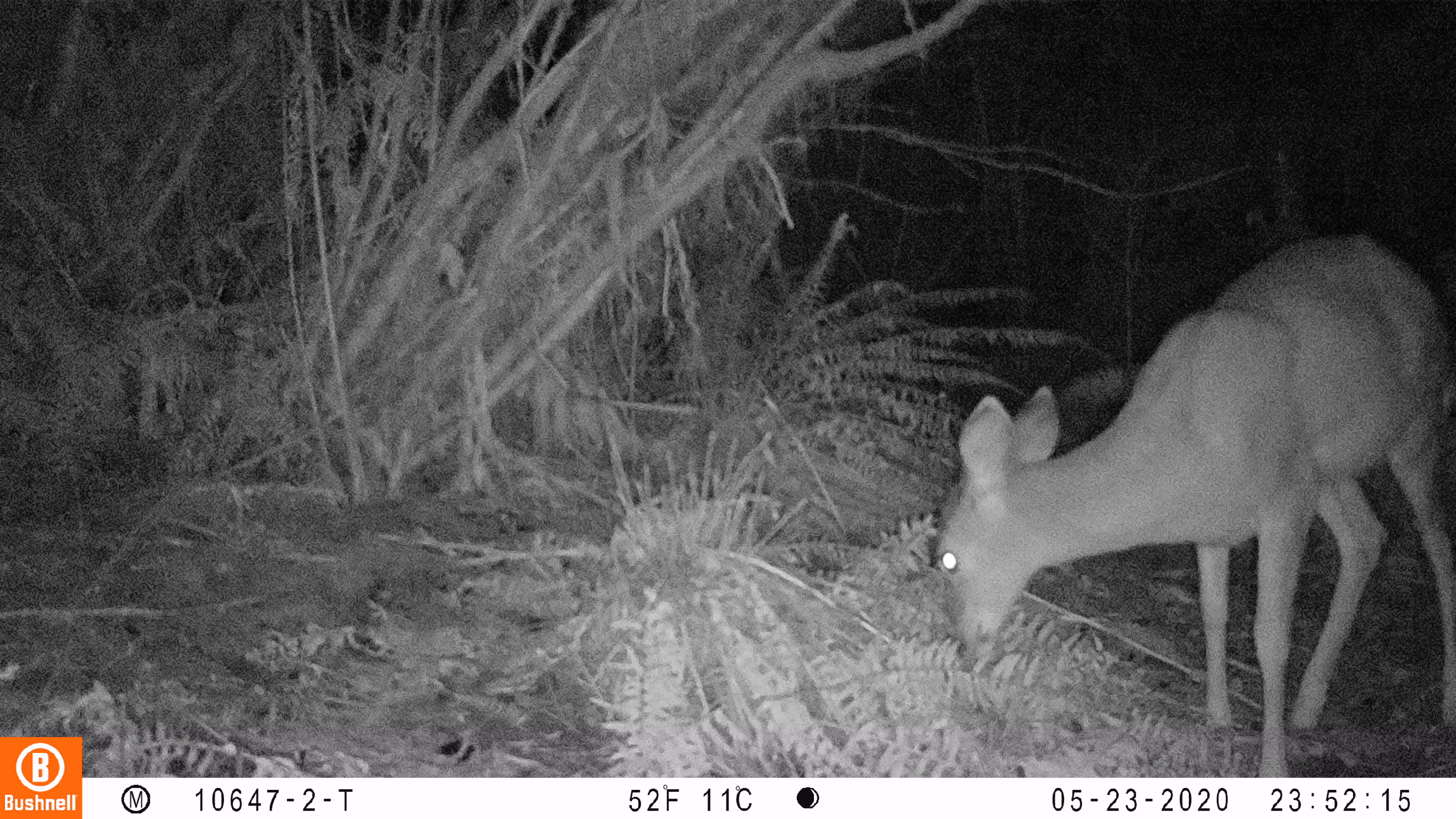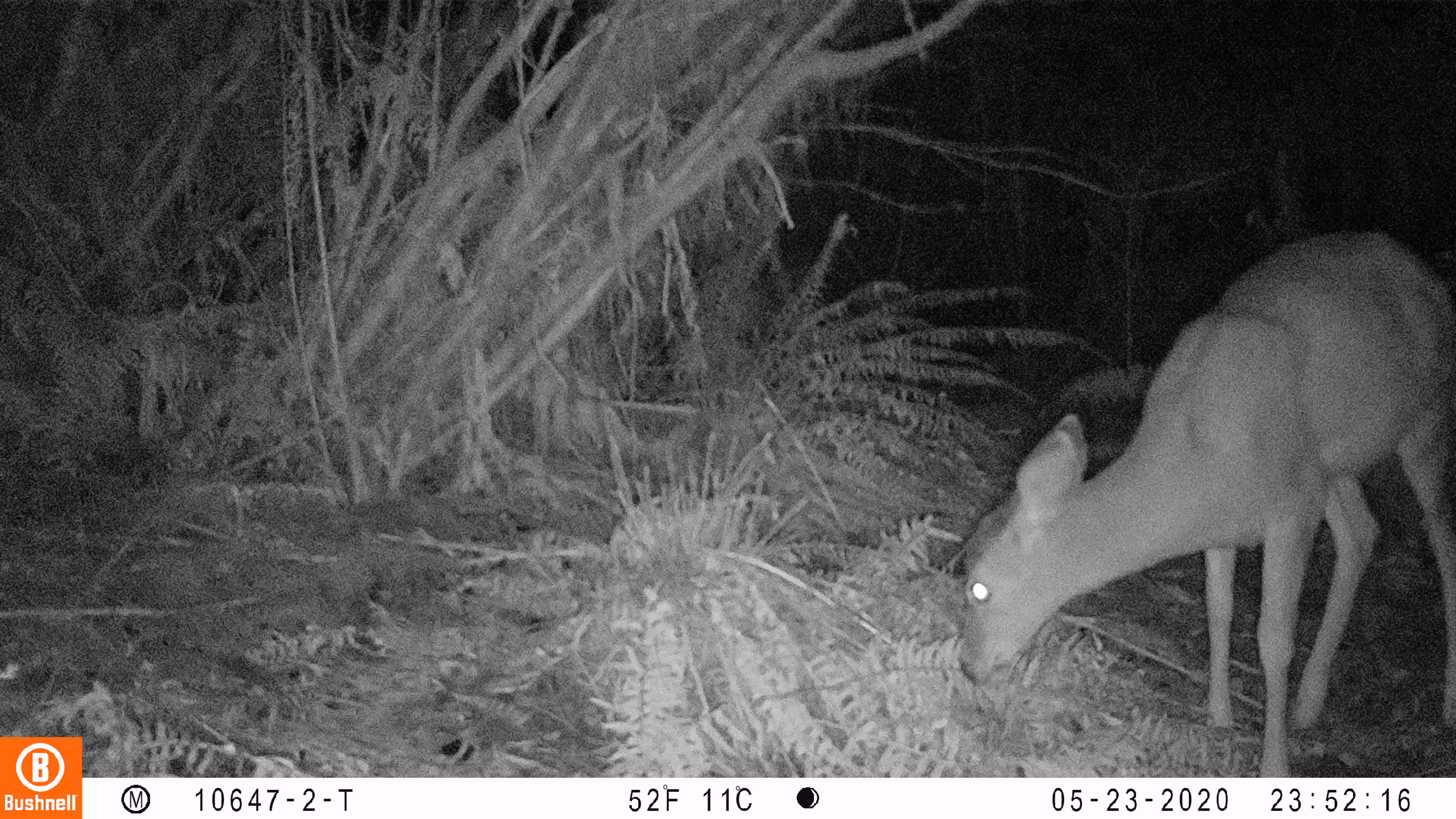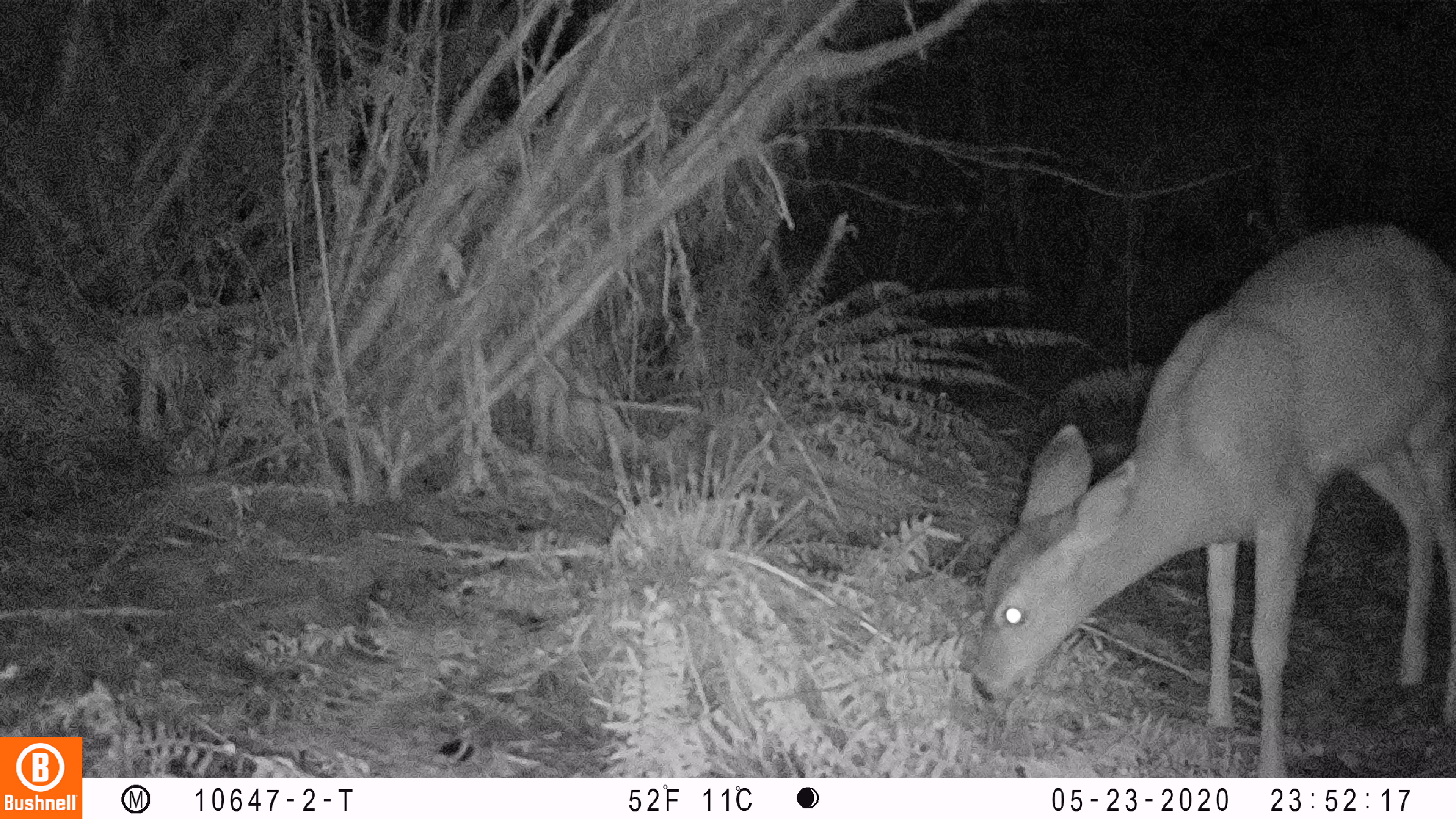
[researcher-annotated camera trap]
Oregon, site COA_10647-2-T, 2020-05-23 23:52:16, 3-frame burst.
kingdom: Animalia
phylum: Chordata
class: Mammalia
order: Artiodactyla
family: Cervidae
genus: Odocoileus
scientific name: Odocoileus hemionus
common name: black-tailed deer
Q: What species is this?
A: Black-tailed deer (Odocoileus hemionus).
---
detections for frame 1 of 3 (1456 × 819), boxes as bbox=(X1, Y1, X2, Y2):
black-tailed deer: bbox=(931, 224, 1455, 770)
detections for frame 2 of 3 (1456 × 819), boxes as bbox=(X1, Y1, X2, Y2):
black-tailed deer: bbox=(946, 222, 1451, 770)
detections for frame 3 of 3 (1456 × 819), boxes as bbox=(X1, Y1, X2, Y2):
black-tailed deer: bbox=(963, 215, 1455, 770)